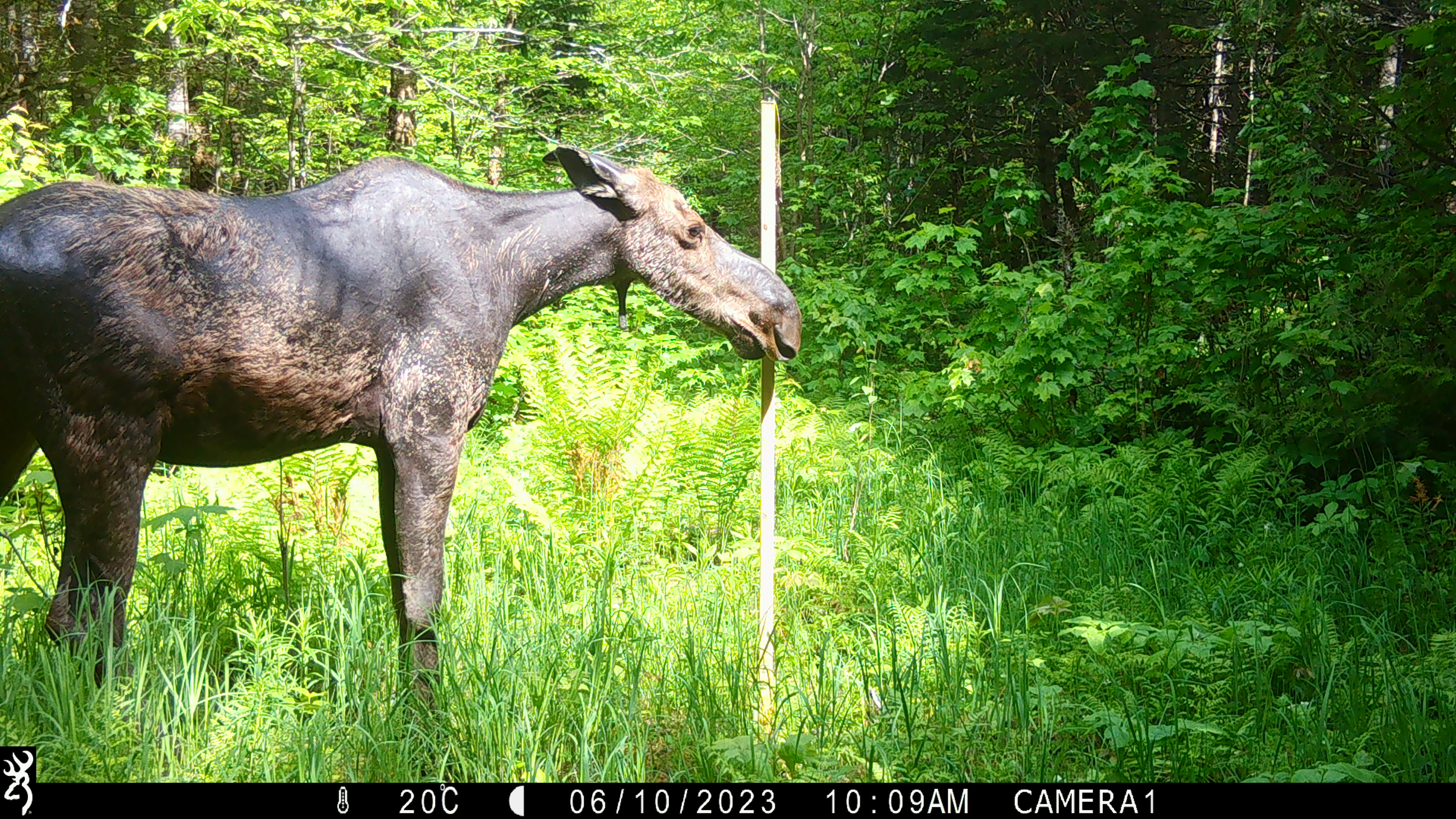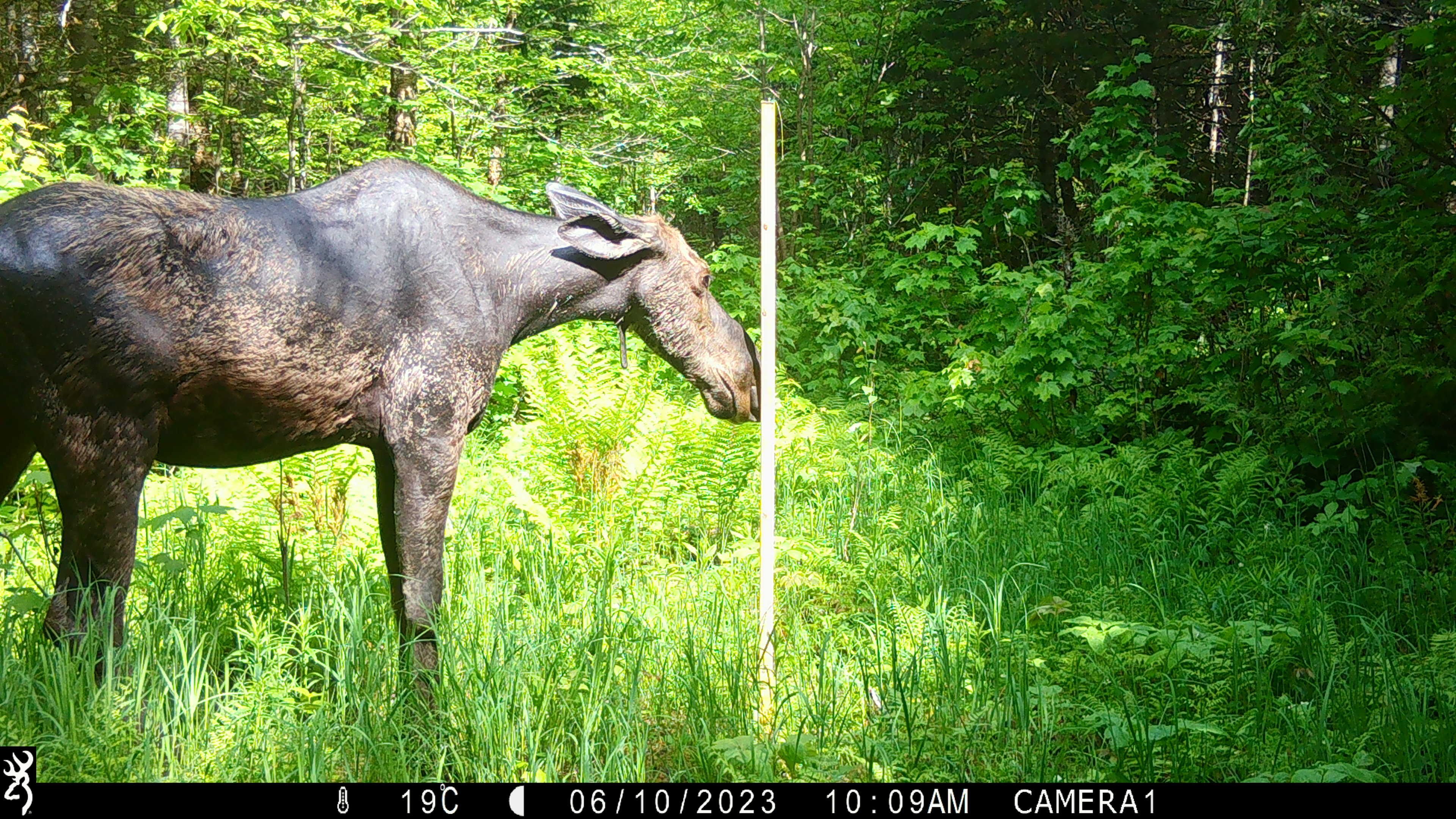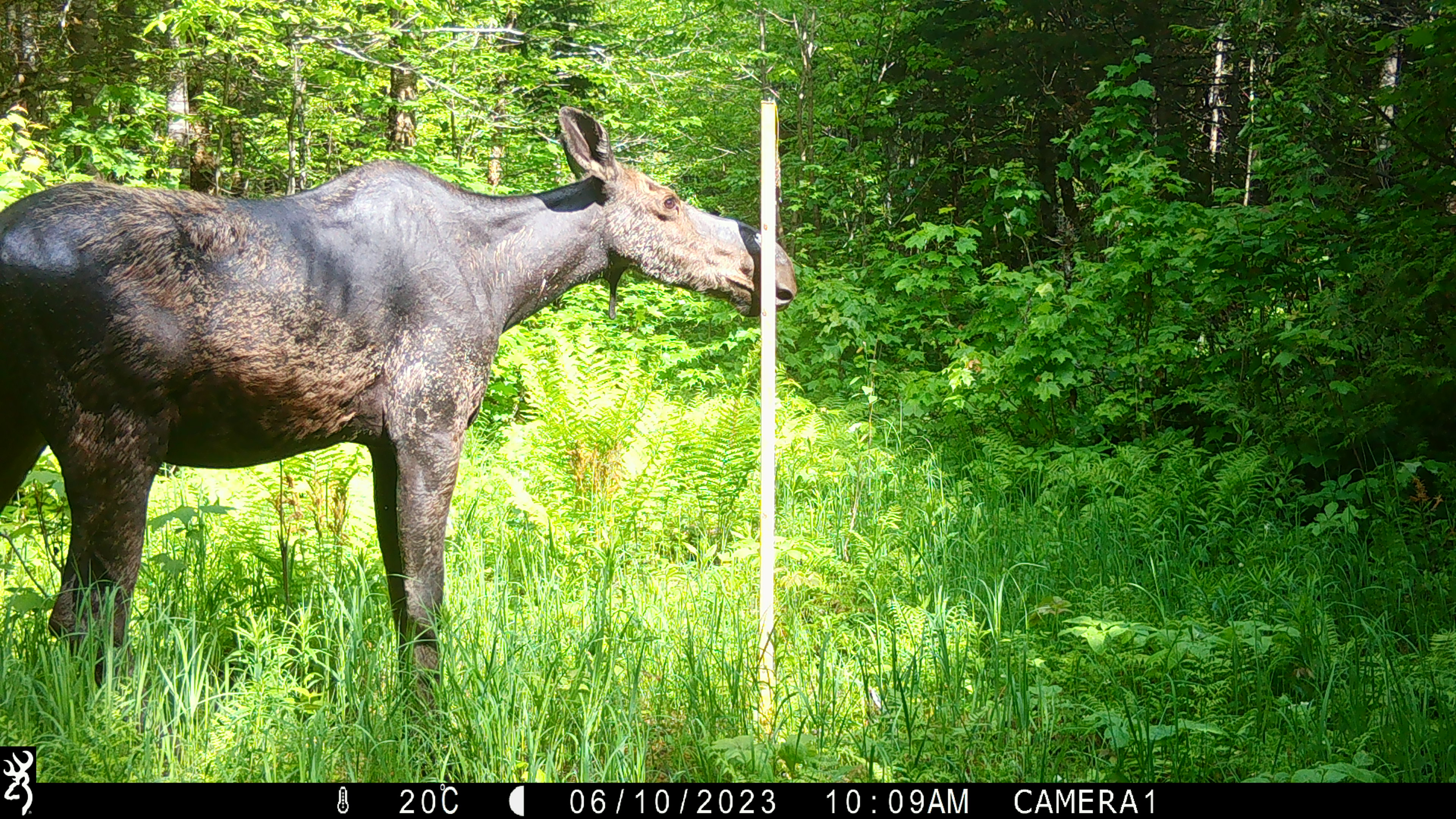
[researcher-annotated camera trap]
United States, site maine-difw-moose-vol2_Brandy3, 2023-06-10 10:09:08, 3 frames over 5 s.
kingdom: Animalia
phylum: Chordata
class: Mammalia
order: Artiodactyla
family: Cervidae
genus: Alces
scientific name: Alces alces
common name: moose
Moose (Alces alces).